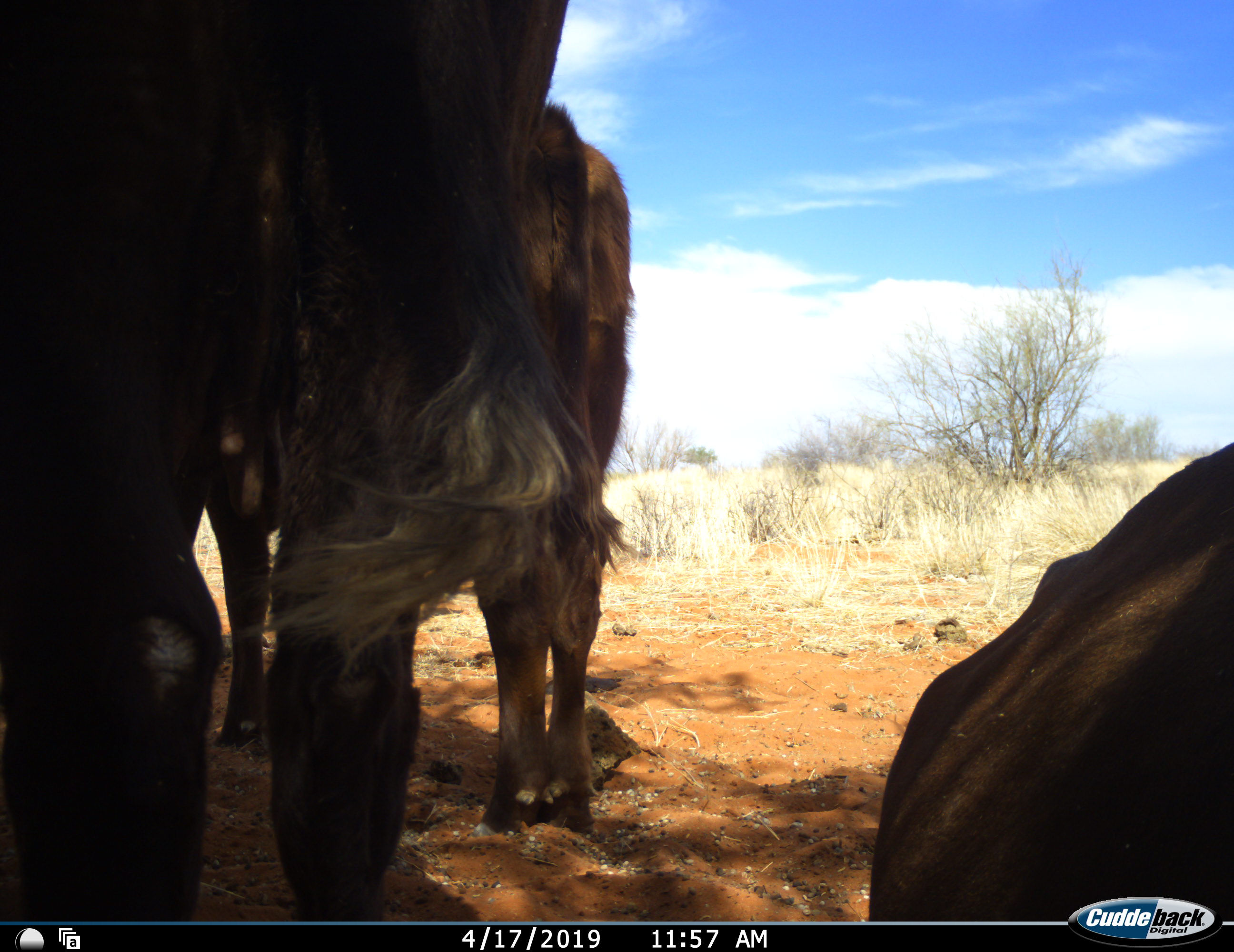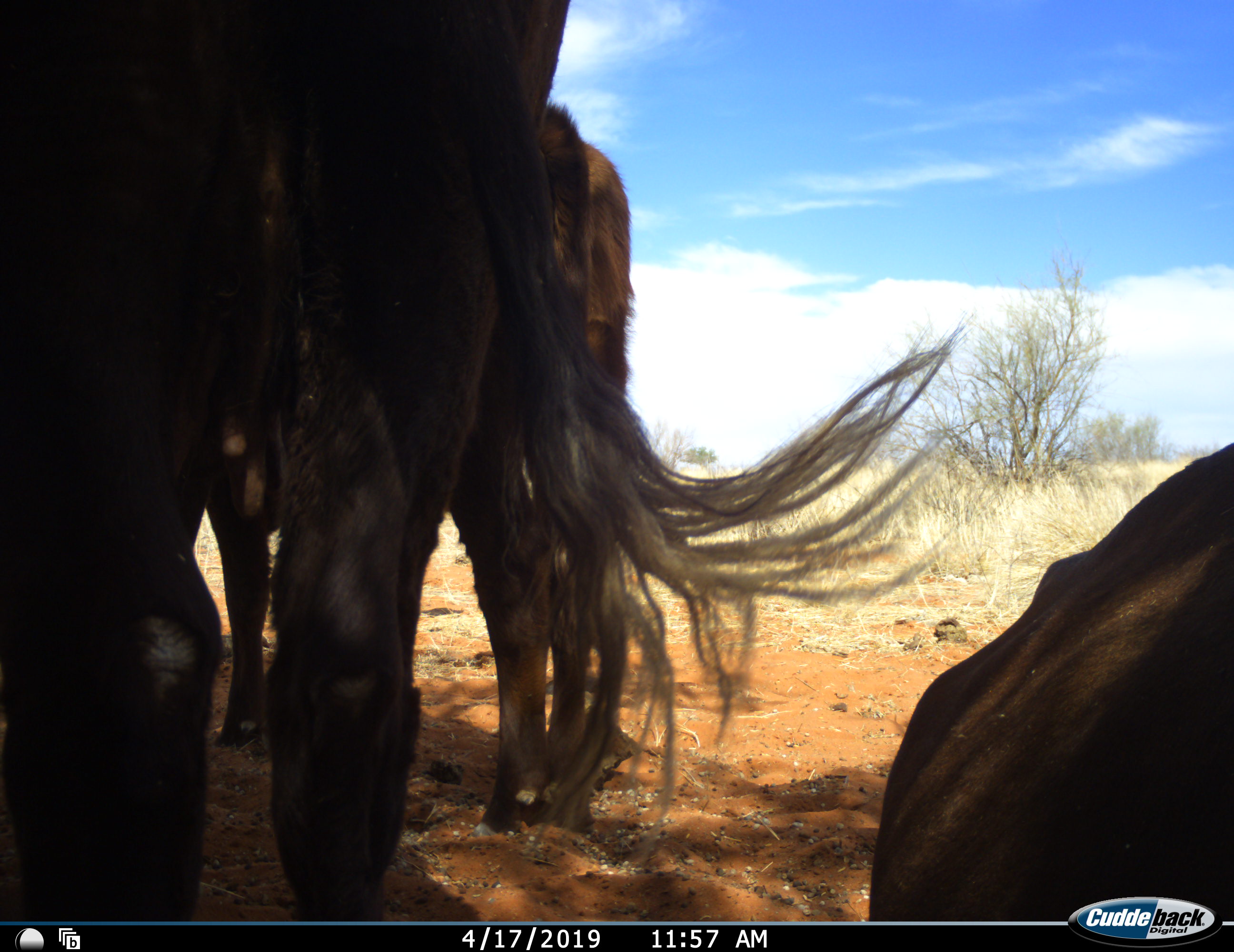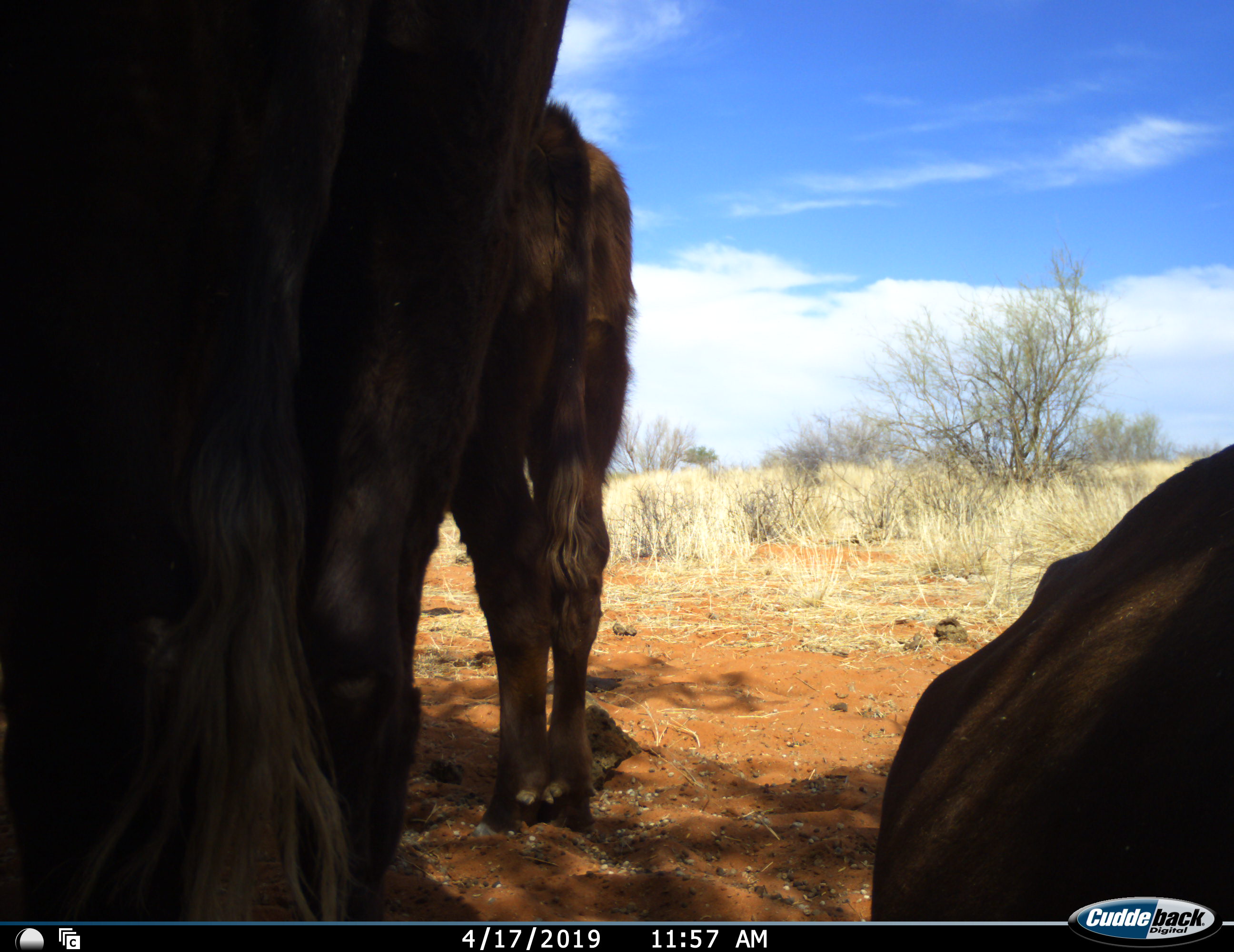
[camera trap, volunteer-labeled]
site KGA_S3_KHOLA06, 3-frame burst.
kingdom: Animalia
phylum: Chordata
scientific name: Vertebrata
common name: domestic animal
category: domesticanimal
Domesticanimal (domestic animal) (Vertebrata), count 3. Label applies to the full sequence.